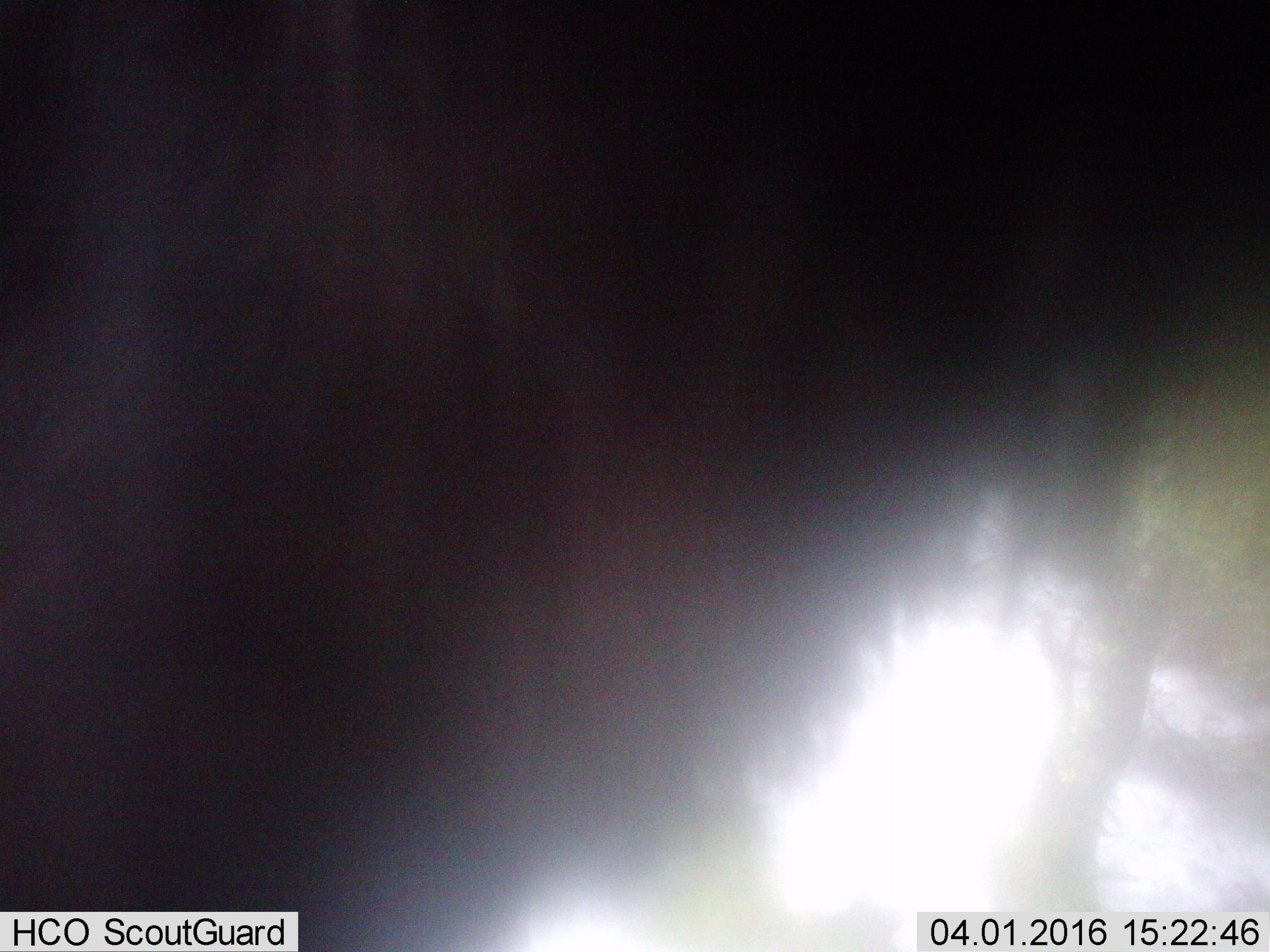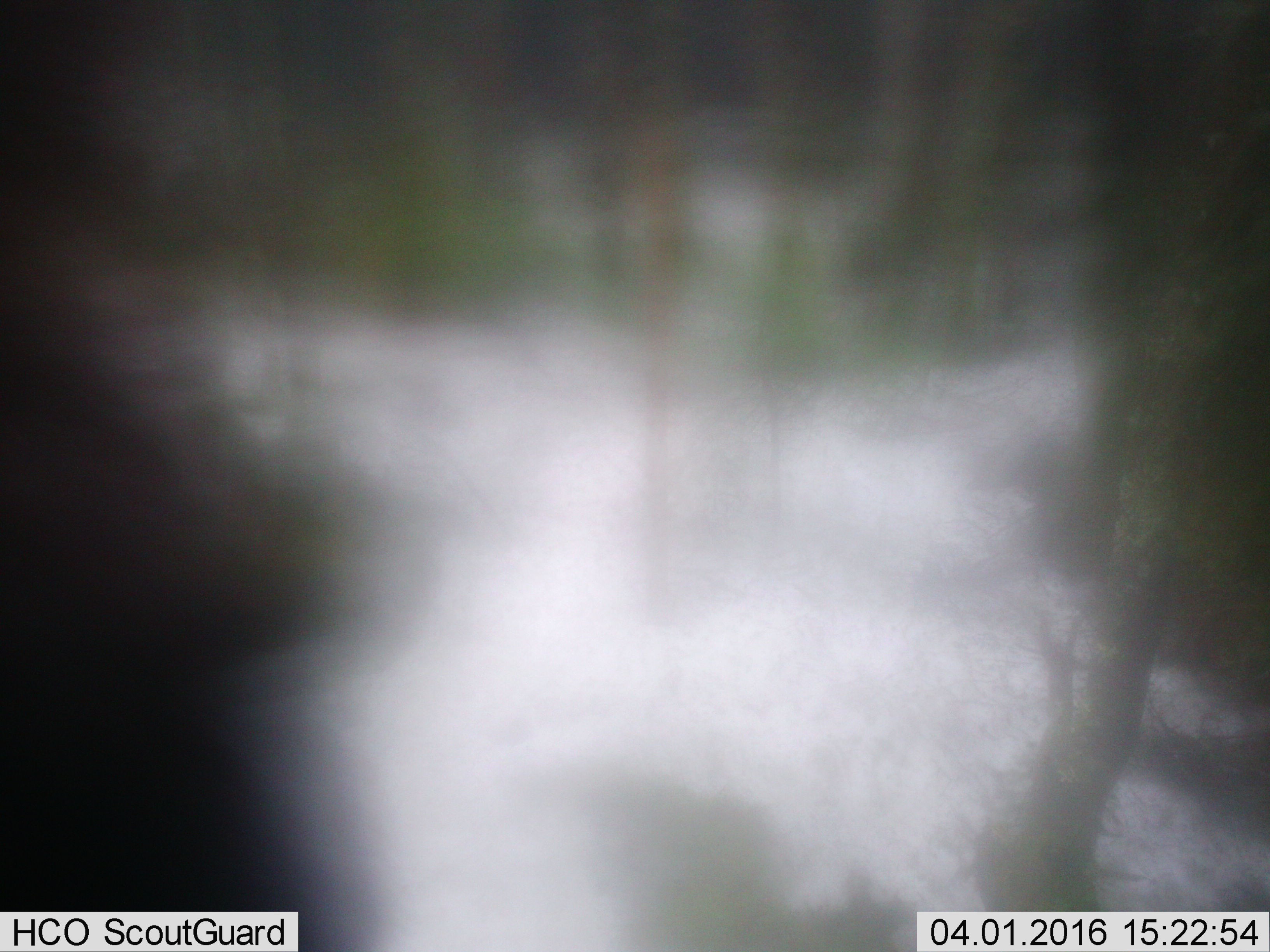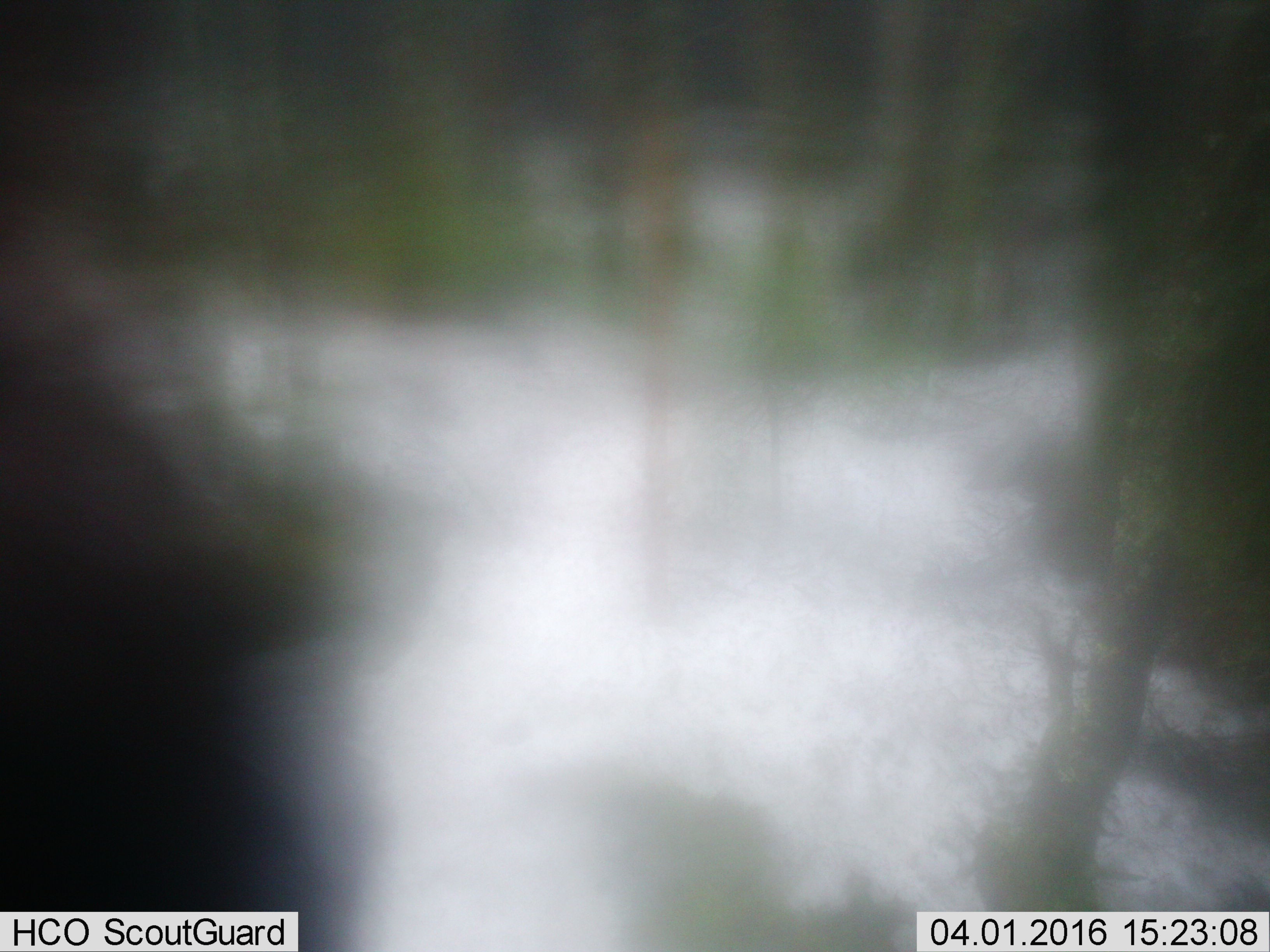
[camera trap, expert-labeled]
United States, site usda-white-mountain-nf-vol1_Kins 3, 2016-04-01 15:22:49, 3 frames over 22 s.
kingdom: Animalia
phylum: Chordata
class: Mammalia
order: Artiodactyla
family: Cervidae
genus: Alces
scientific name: Alces alces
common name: moose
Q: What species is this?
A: Moose (Alces alces).